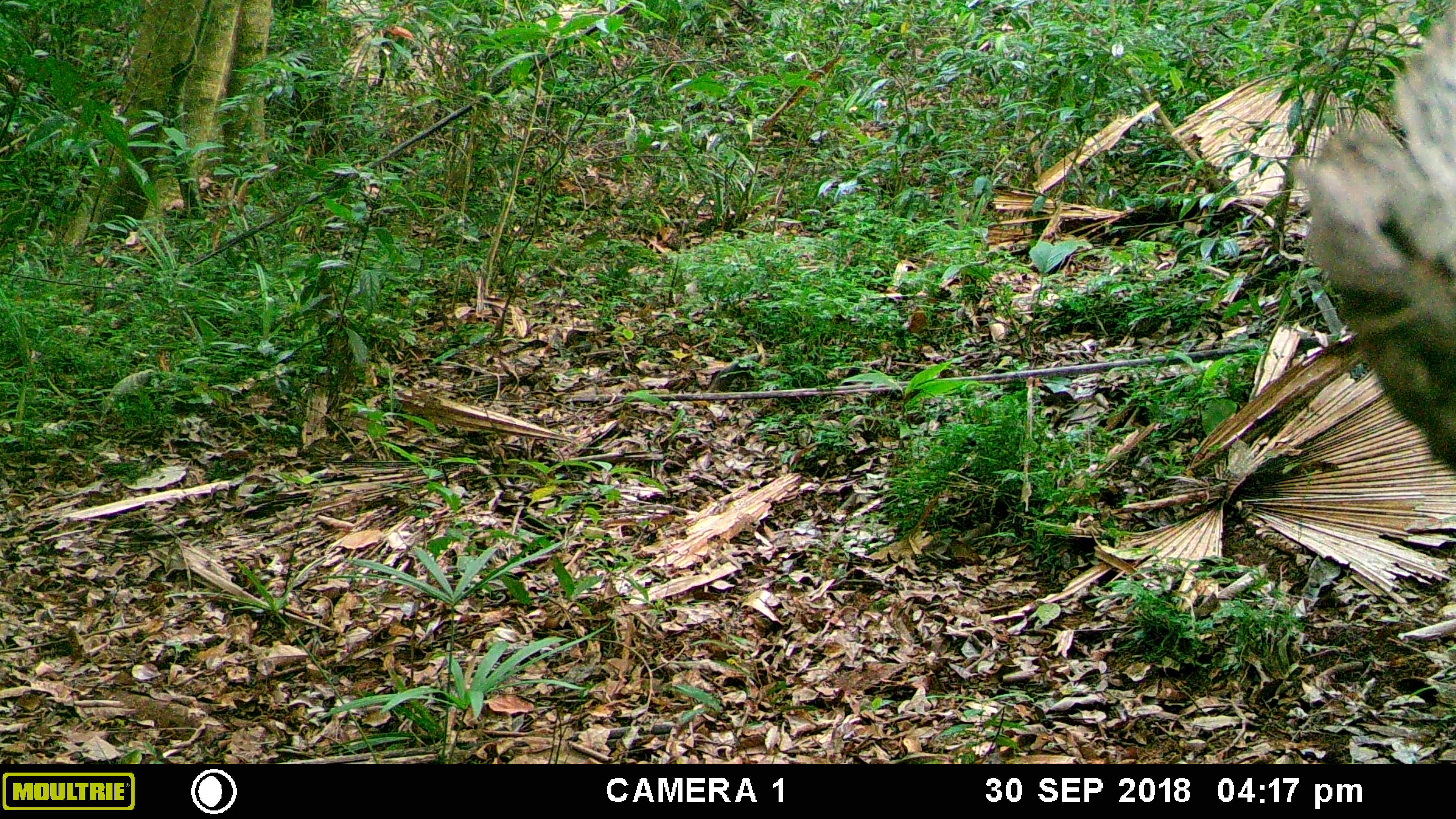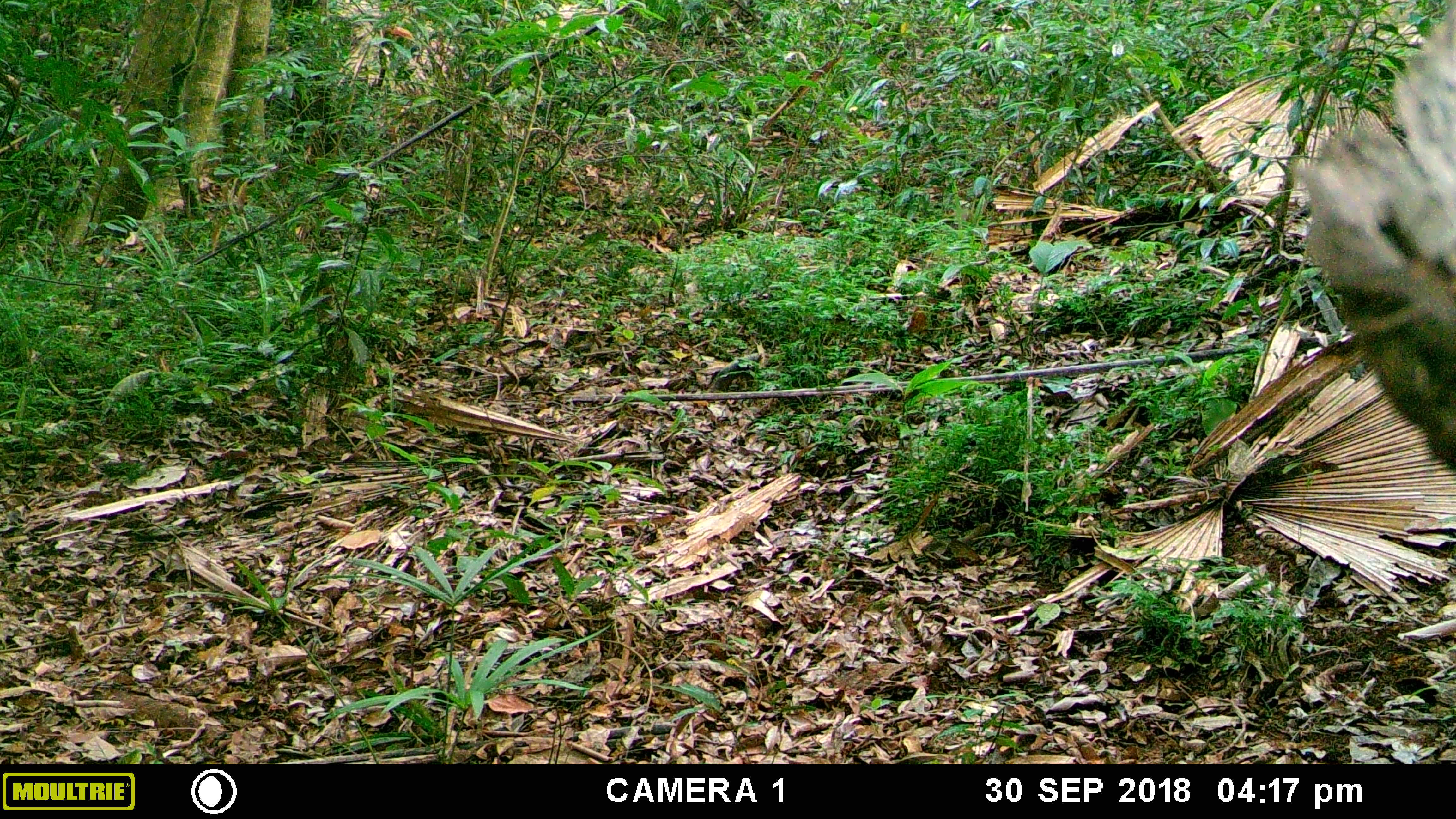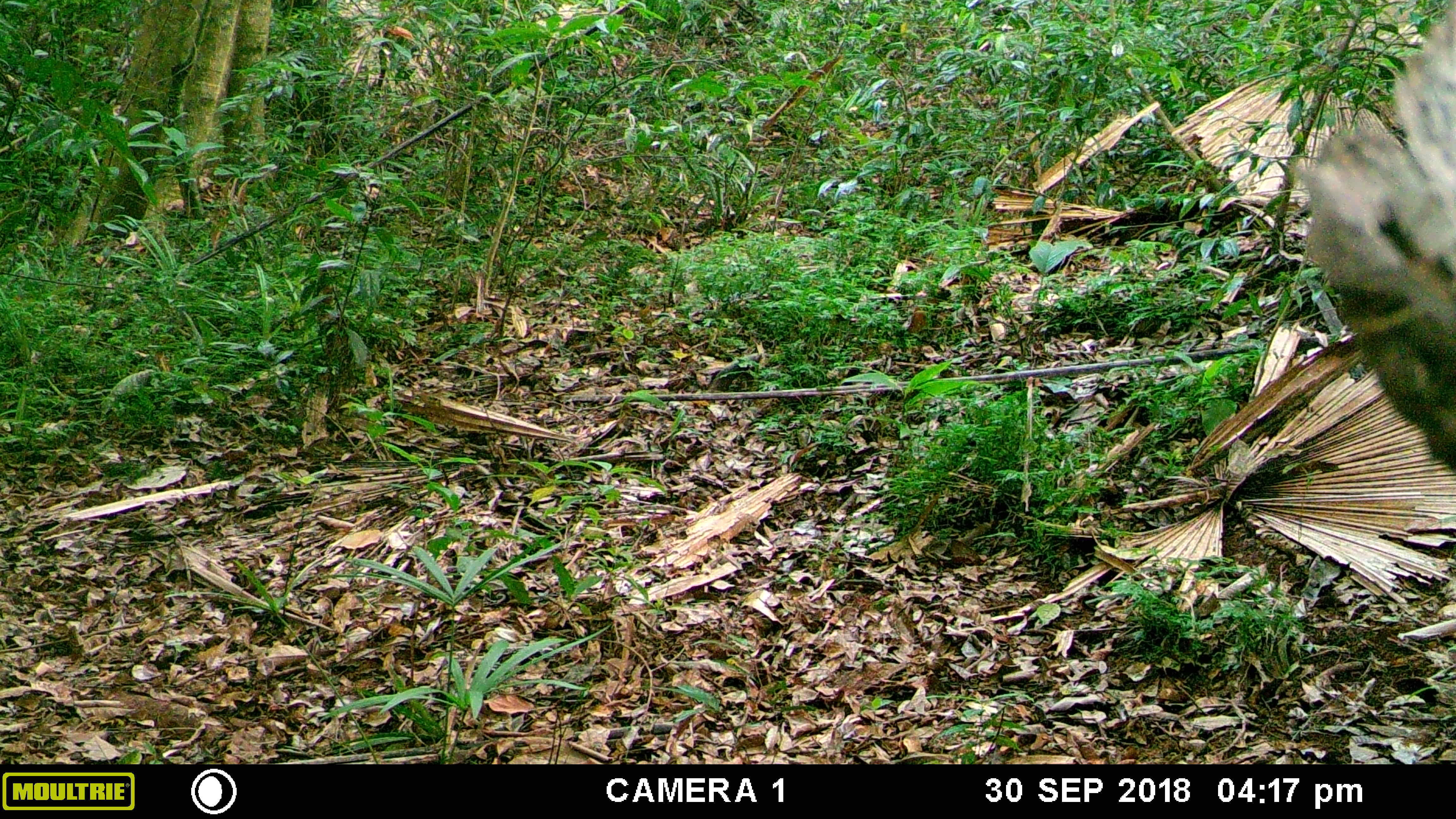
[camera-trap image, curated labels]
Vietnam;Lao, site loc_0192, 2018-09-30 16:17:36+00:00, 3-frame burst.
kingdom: Animalia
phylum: Chordata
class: Mammalia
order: Primates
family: Cercopithecidae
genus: Macaca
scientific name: Macaca nemestrina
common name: pig-tailed macaque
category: pig tailed macaque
Pig tailed macaque (pig-tailed macaque) (Macaca nemestrina). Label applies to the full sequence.